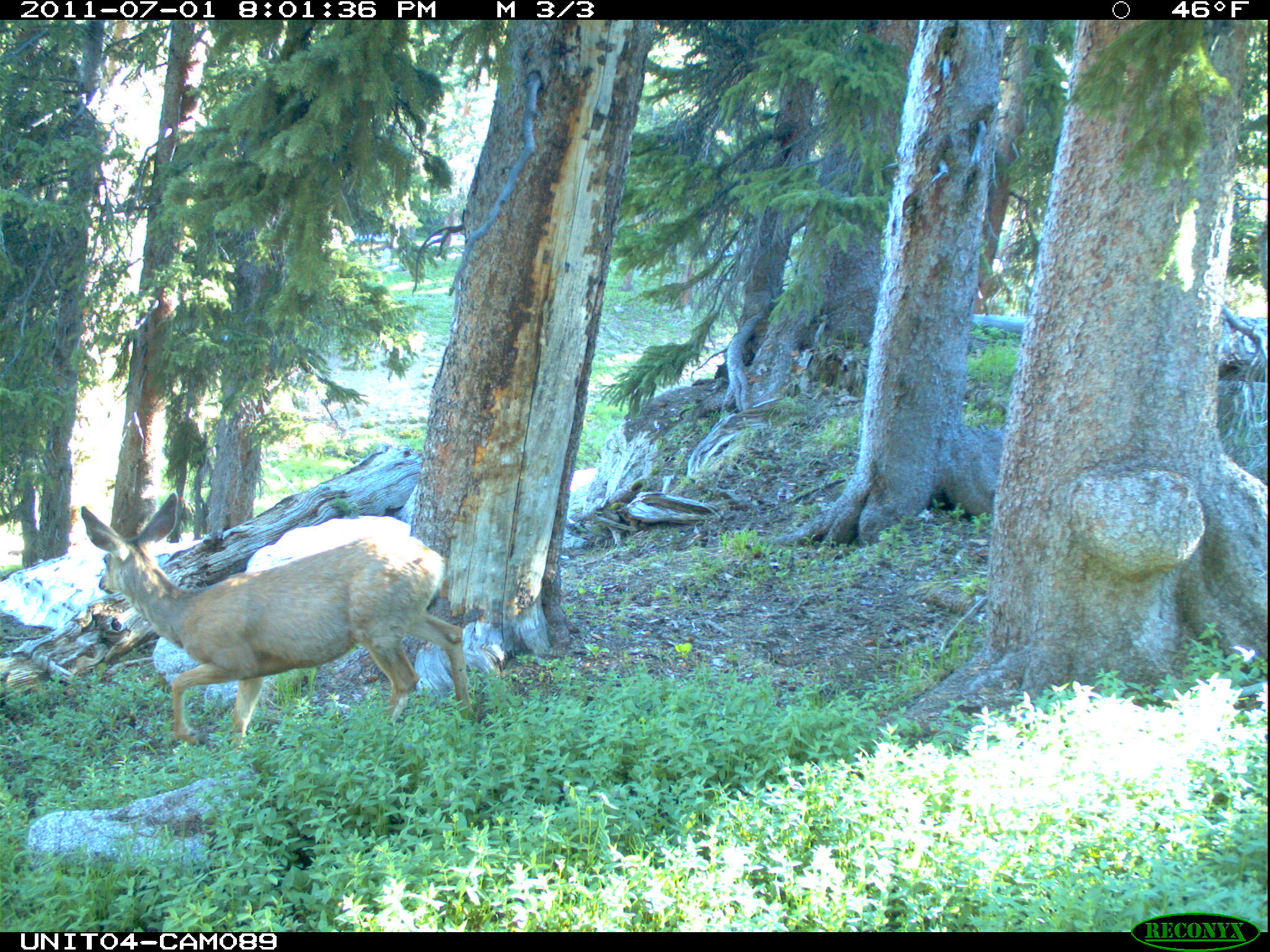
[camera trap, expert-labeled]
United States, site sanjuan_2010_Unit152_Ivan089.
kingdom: Animalia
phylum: Chordata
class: Mammalia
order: Artiodactyla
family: Cervidae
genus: Odocoileus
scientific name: Odocoileus hemionus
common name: mule deer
Odocoileus hemionus (mule deer).